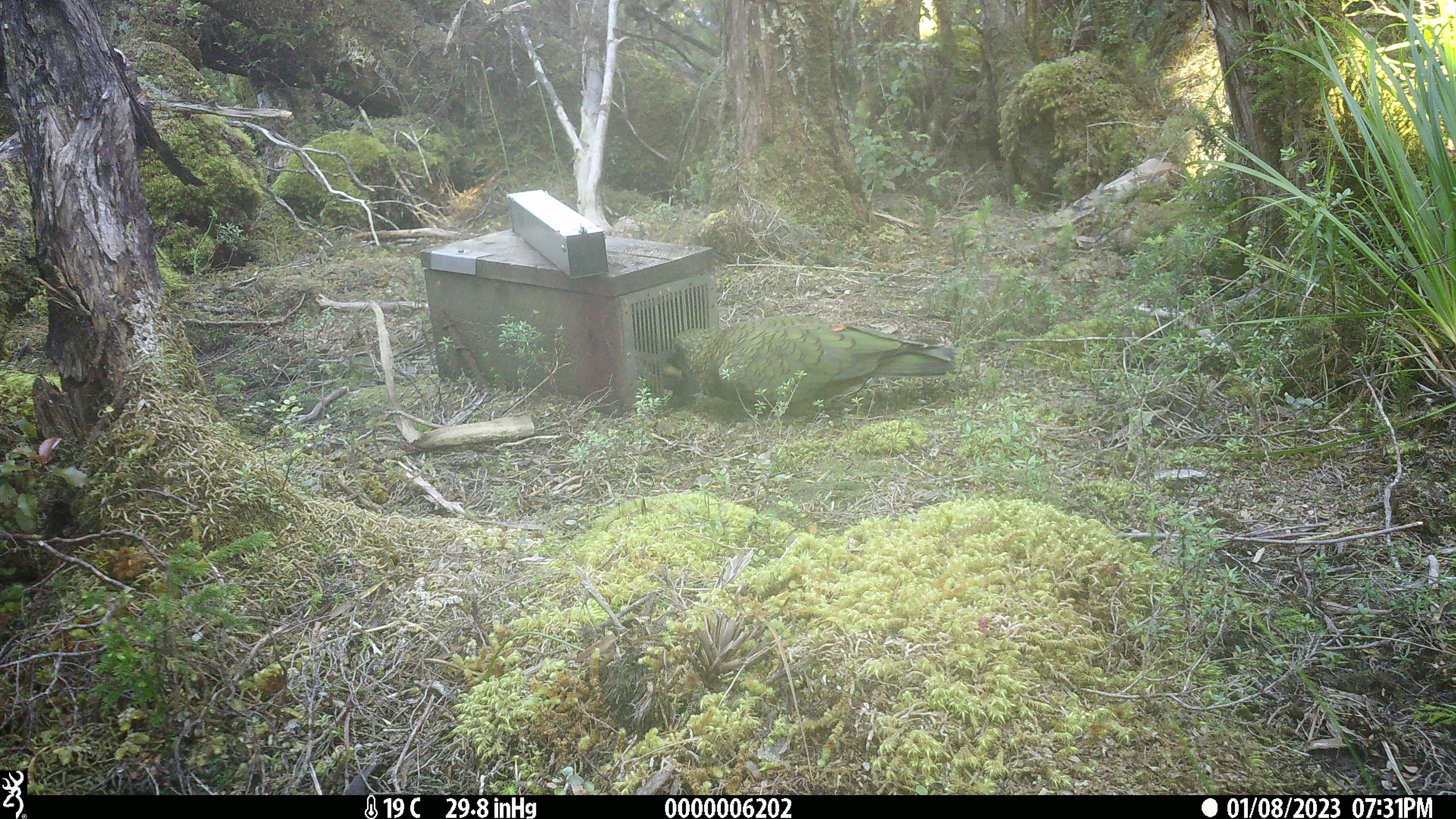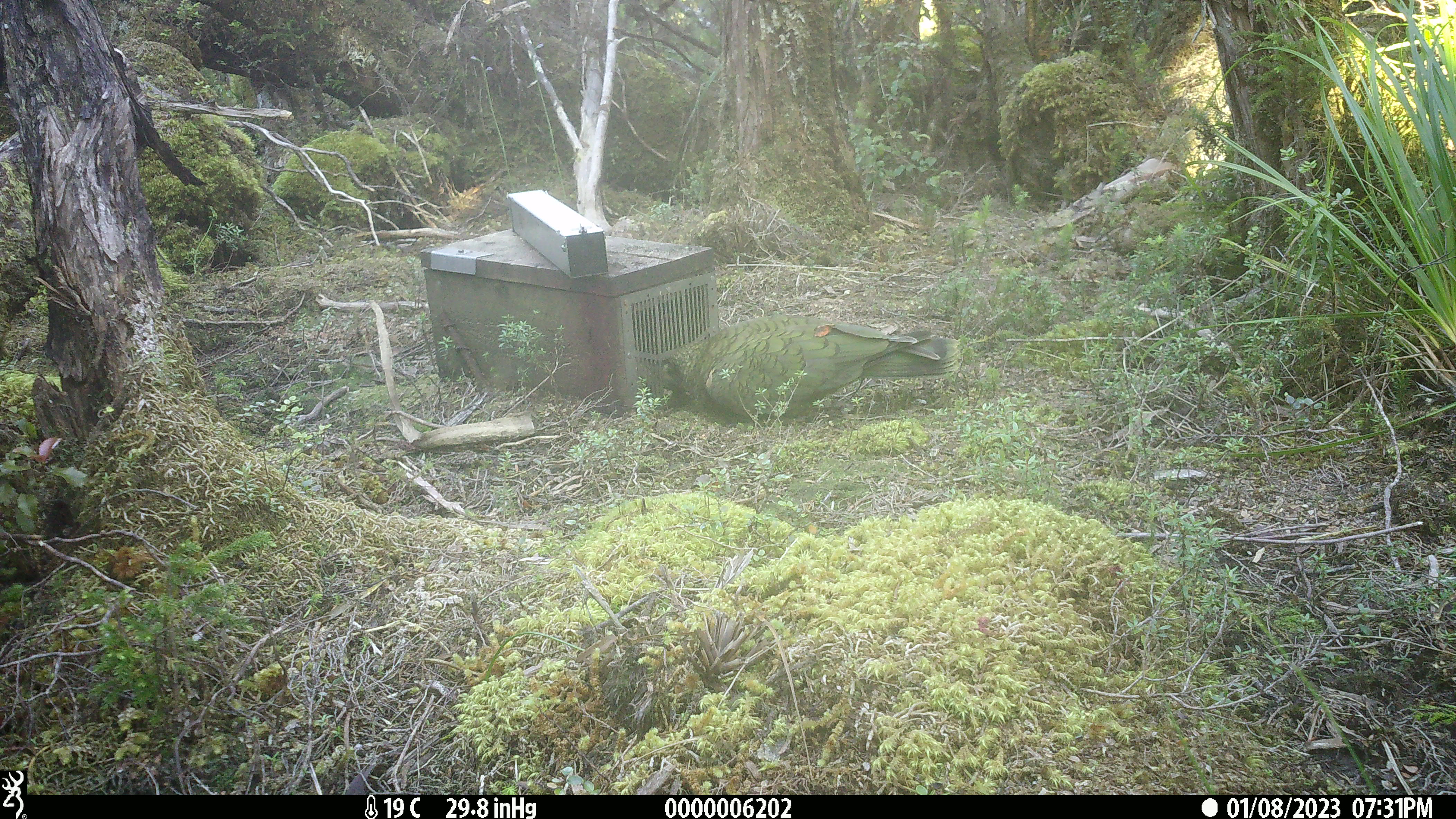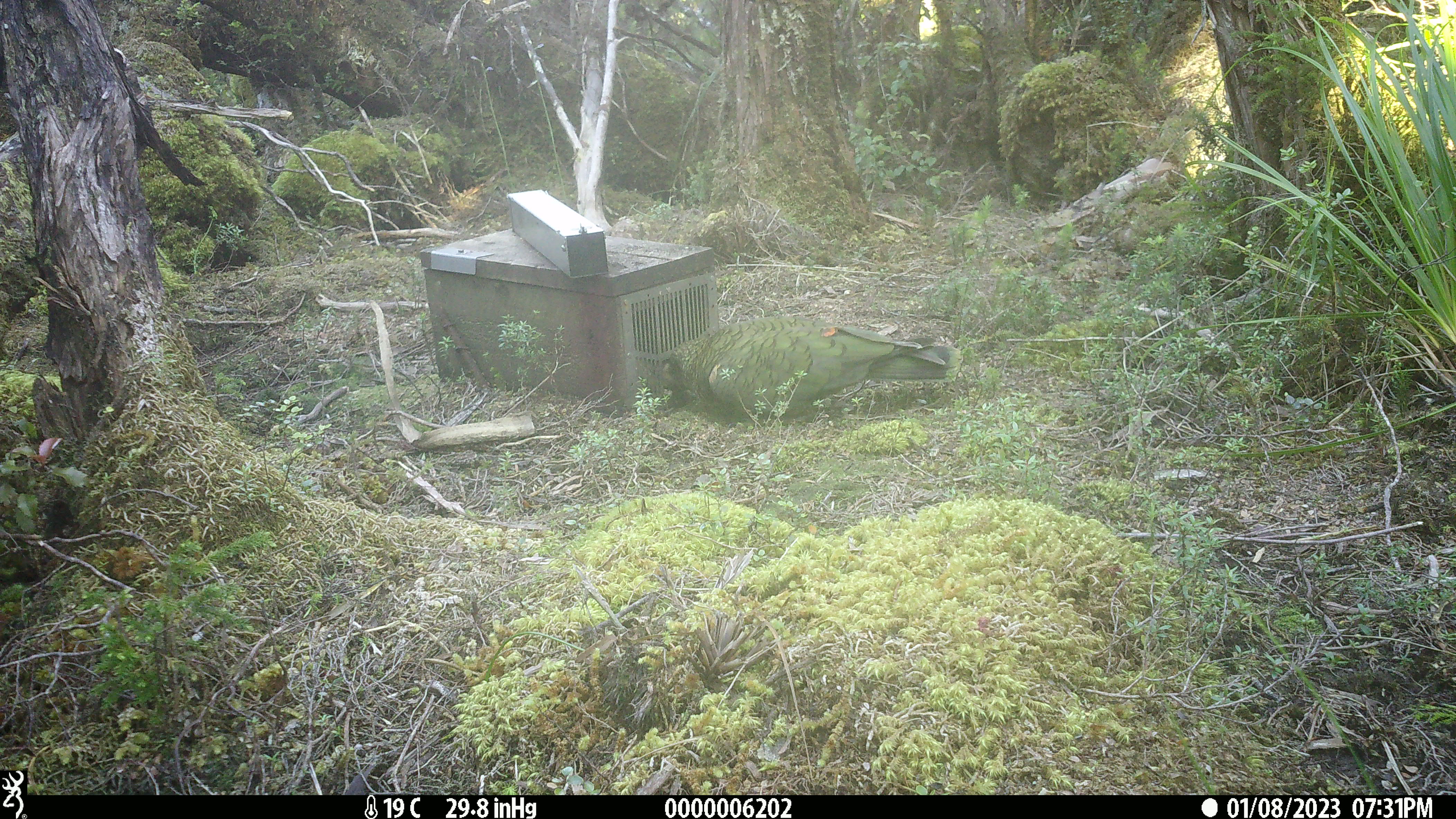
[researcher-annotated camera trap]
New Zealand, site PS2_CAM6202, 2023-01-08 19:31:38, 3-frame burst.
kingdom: Animalia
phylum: Chordata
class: Aves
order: Psittaciformes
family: Strigopidae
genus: Nestor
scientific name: Nestor notabilis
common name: kea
Kea (Nestor notabilis).